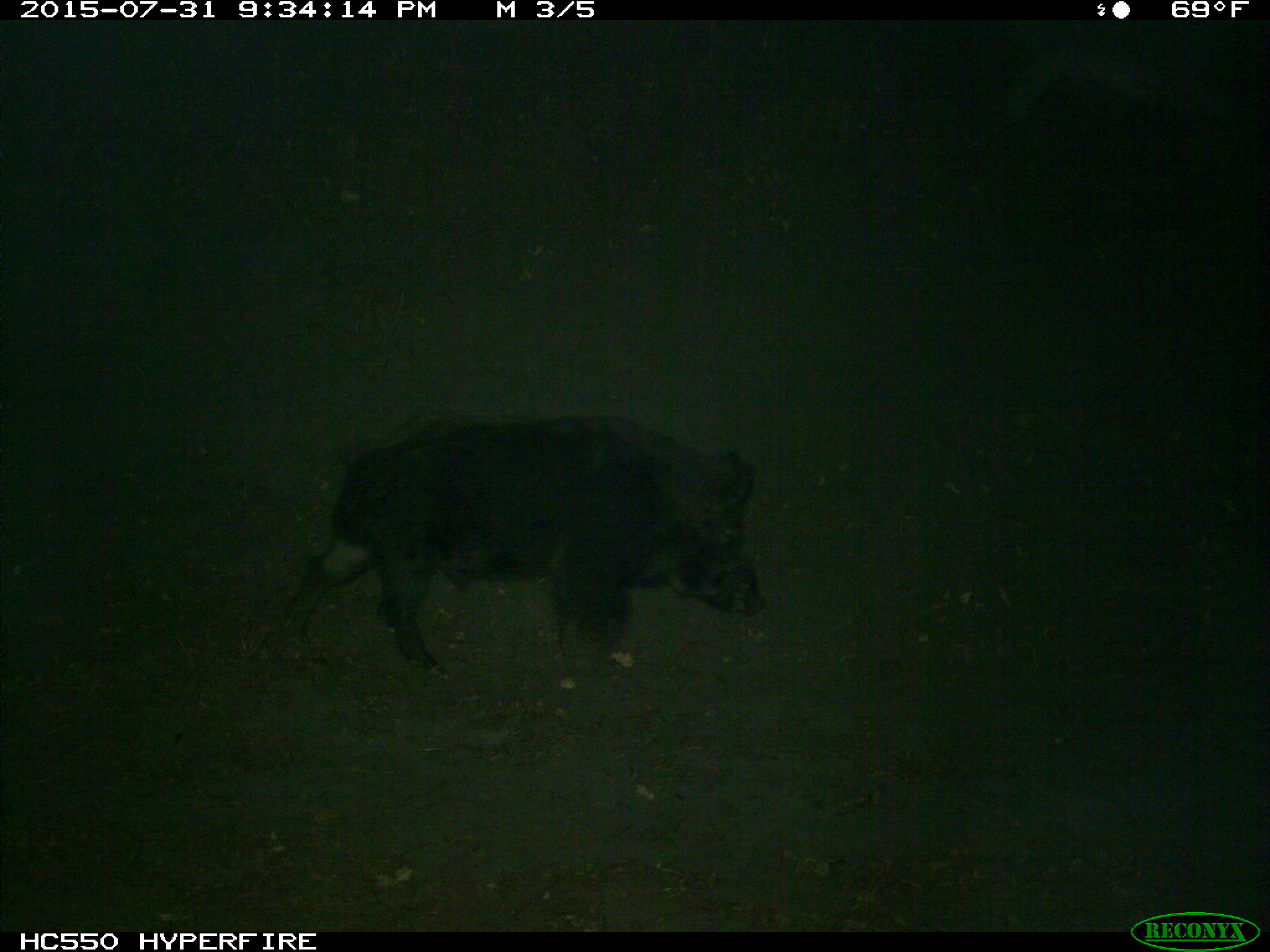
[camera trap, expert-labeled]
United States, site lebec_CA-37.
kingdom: Animalia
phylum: Chordata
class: Mammalia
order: Artiodactyla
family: Suidae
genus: Sus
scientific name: Sus scrofa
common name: wild boar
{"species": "Sus scrofa (wild boar)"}